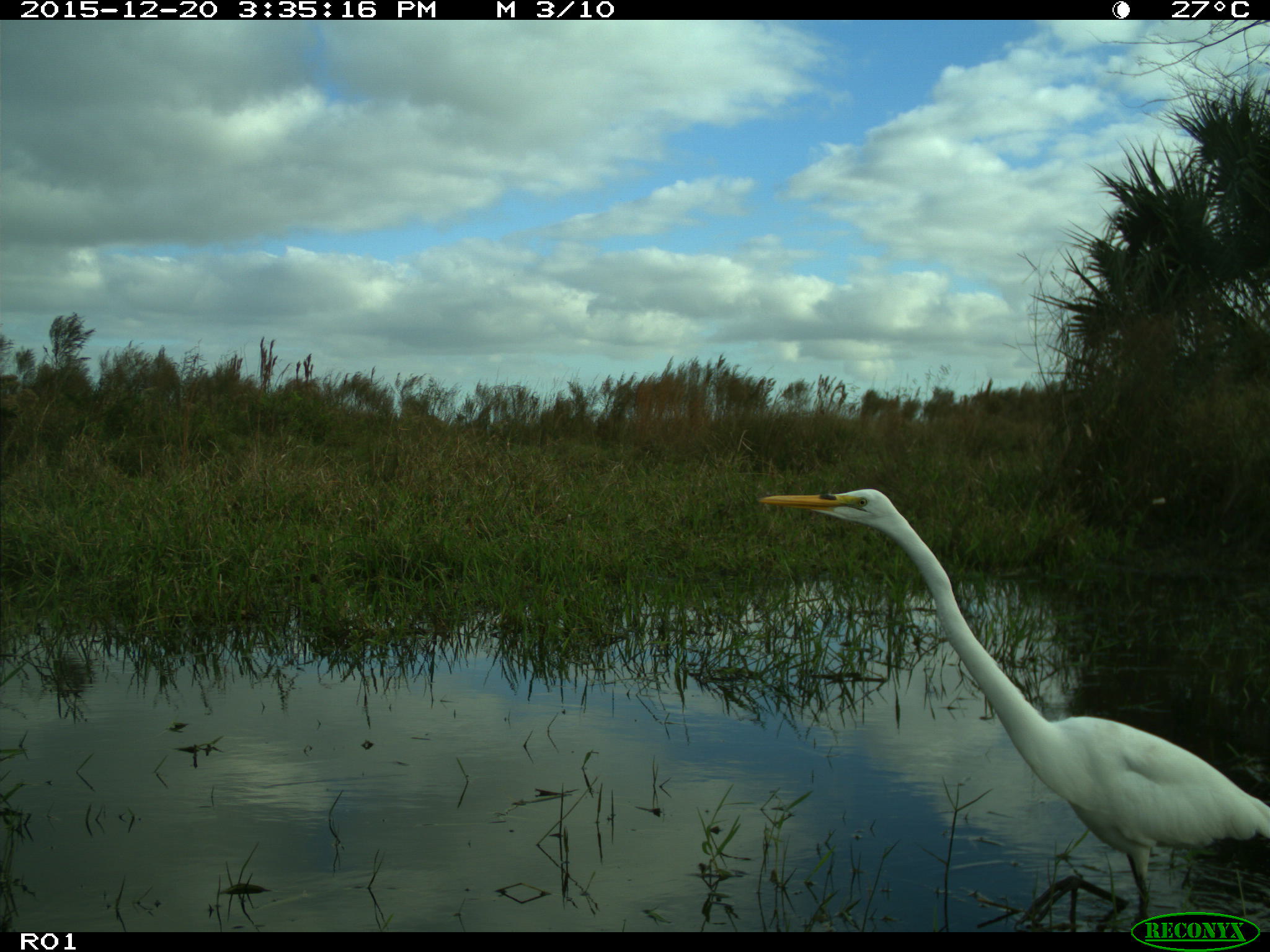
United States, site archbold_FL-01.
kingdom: Animalia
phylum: Chordata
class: Aves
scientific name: Aves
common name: birds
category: unidentified bird